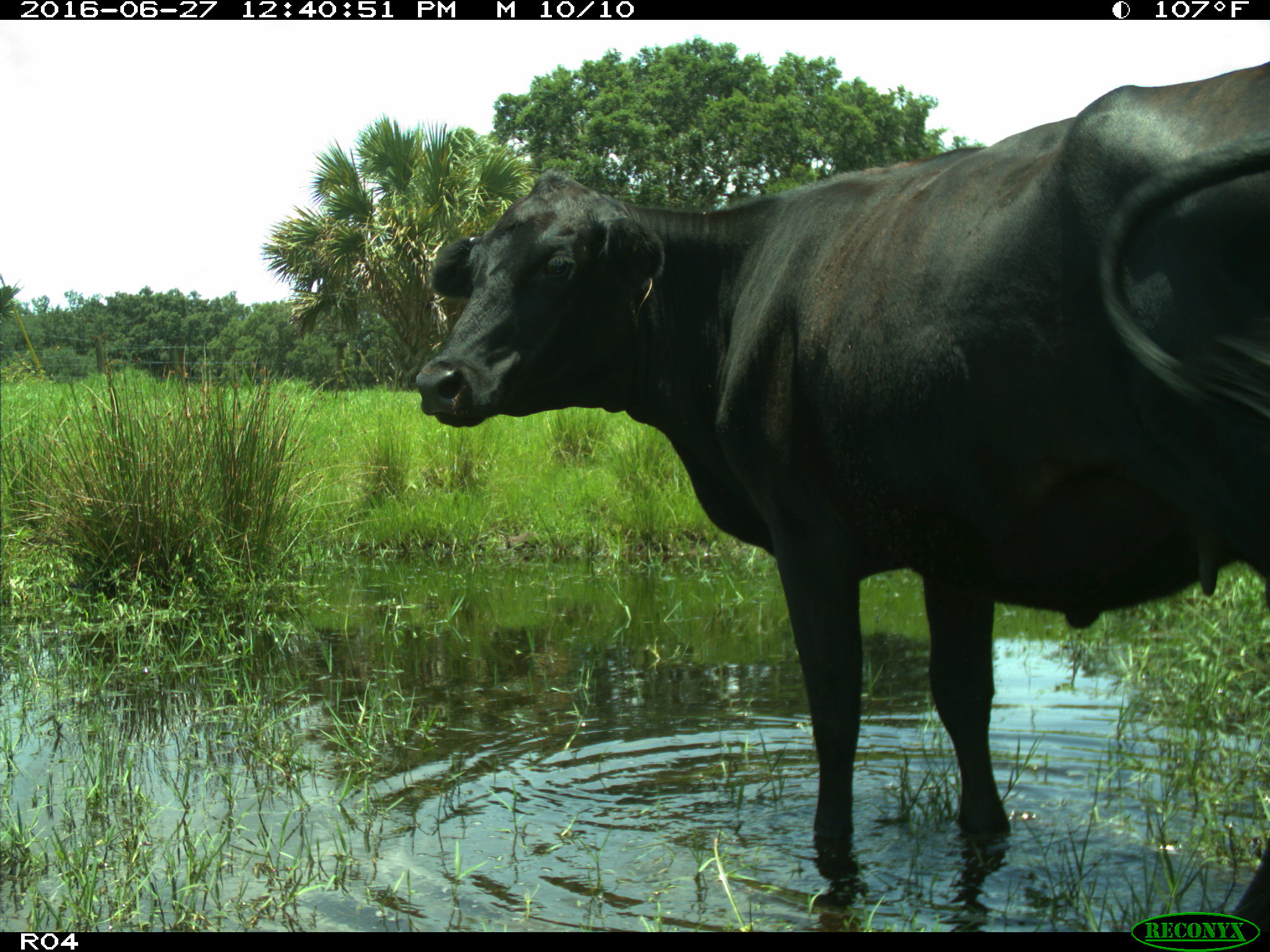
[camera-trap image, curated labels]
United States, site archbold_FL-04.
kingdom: Animalia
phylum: Chordata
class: Mammalia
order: Artiodactyla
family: Bovidae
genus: Bos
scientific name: Bos taurus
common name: domestic cow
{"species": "Bos taurus (domestic cow)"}